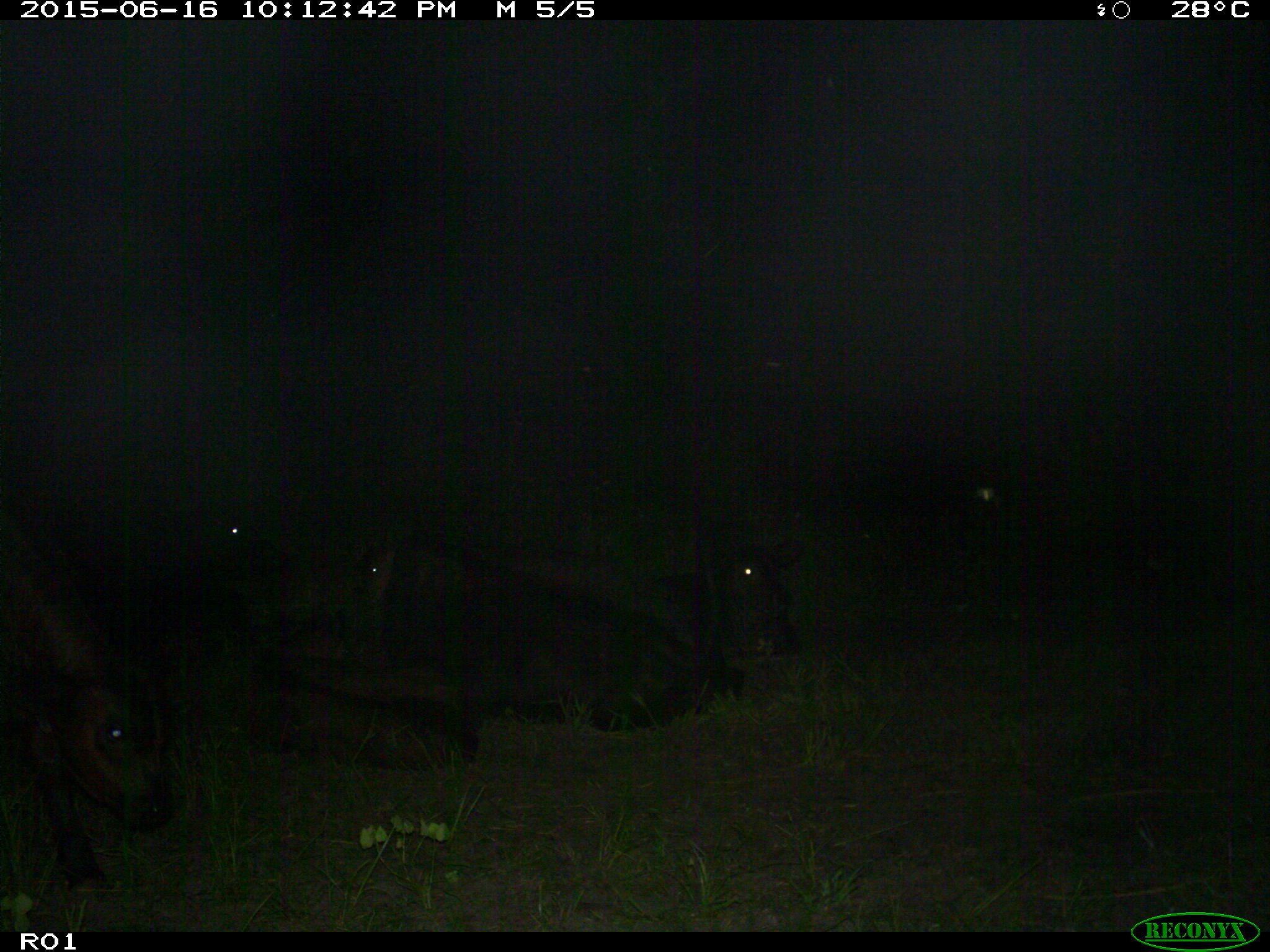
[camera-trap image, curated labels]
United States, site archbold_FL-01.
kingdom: Animalia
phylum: Chordata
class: Mammalia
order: Artiodactyla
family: Bovidae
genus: Bos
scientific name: Bos taurus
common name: domestic cow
Bos taurus (domestic cow).